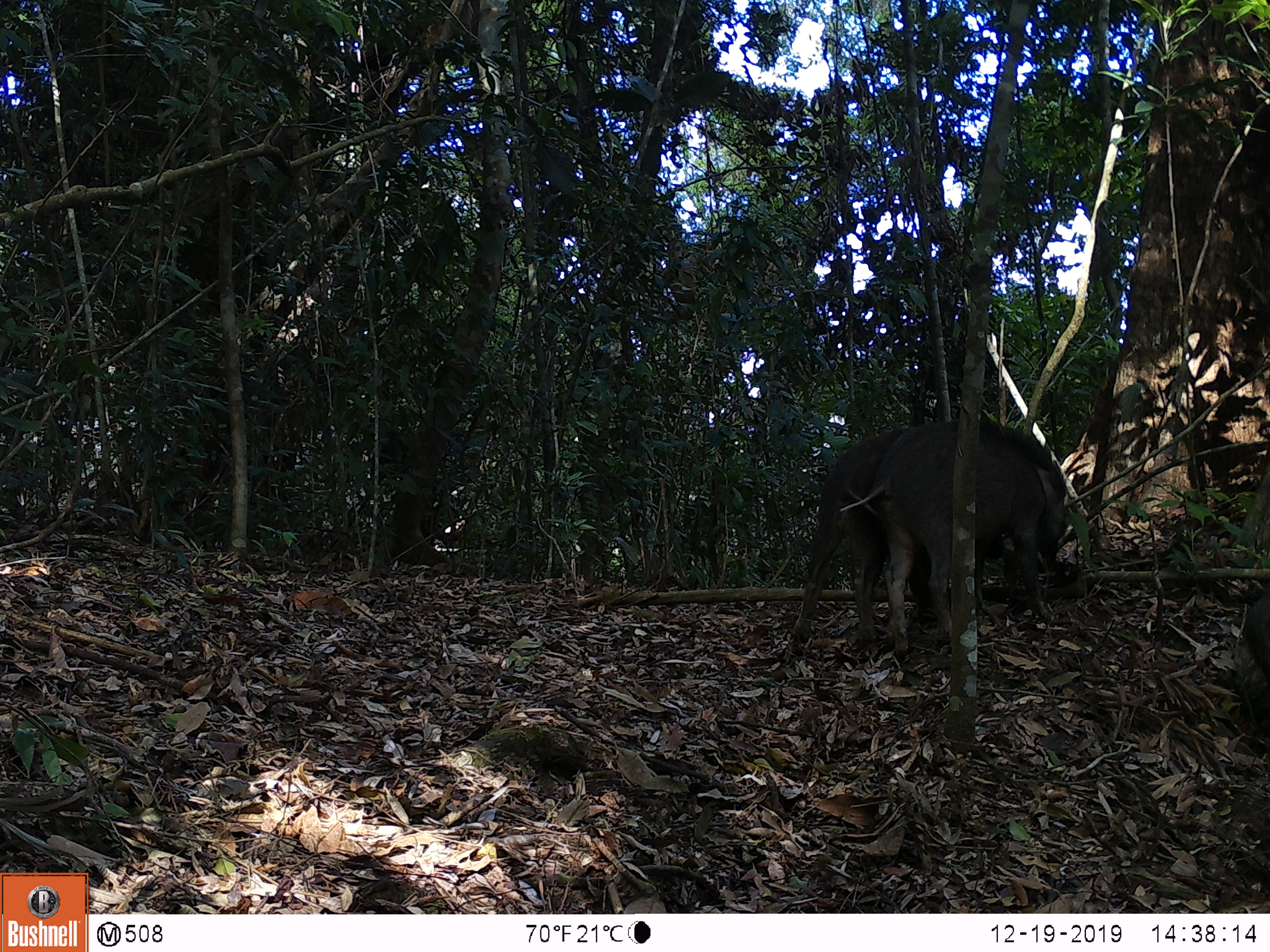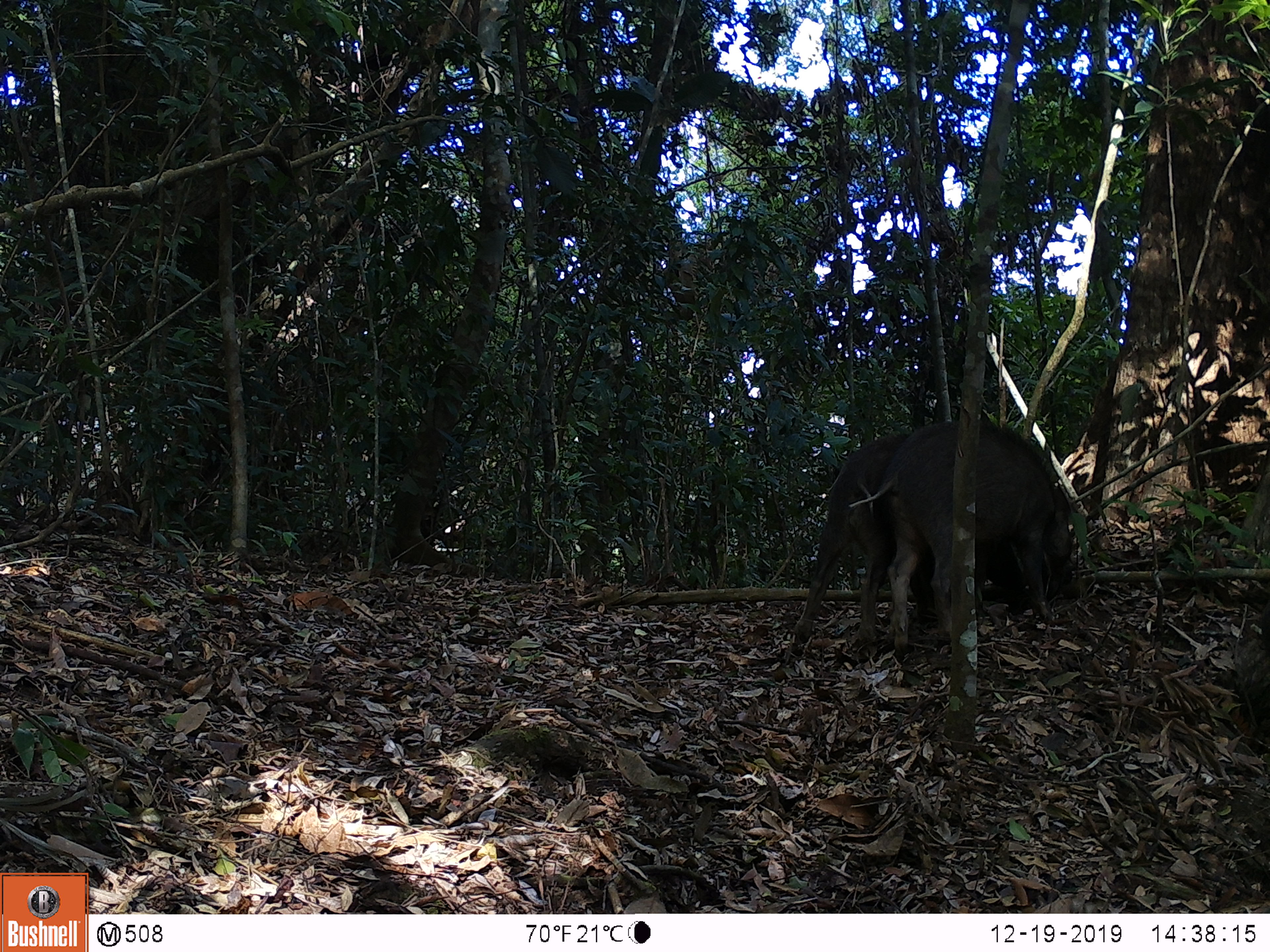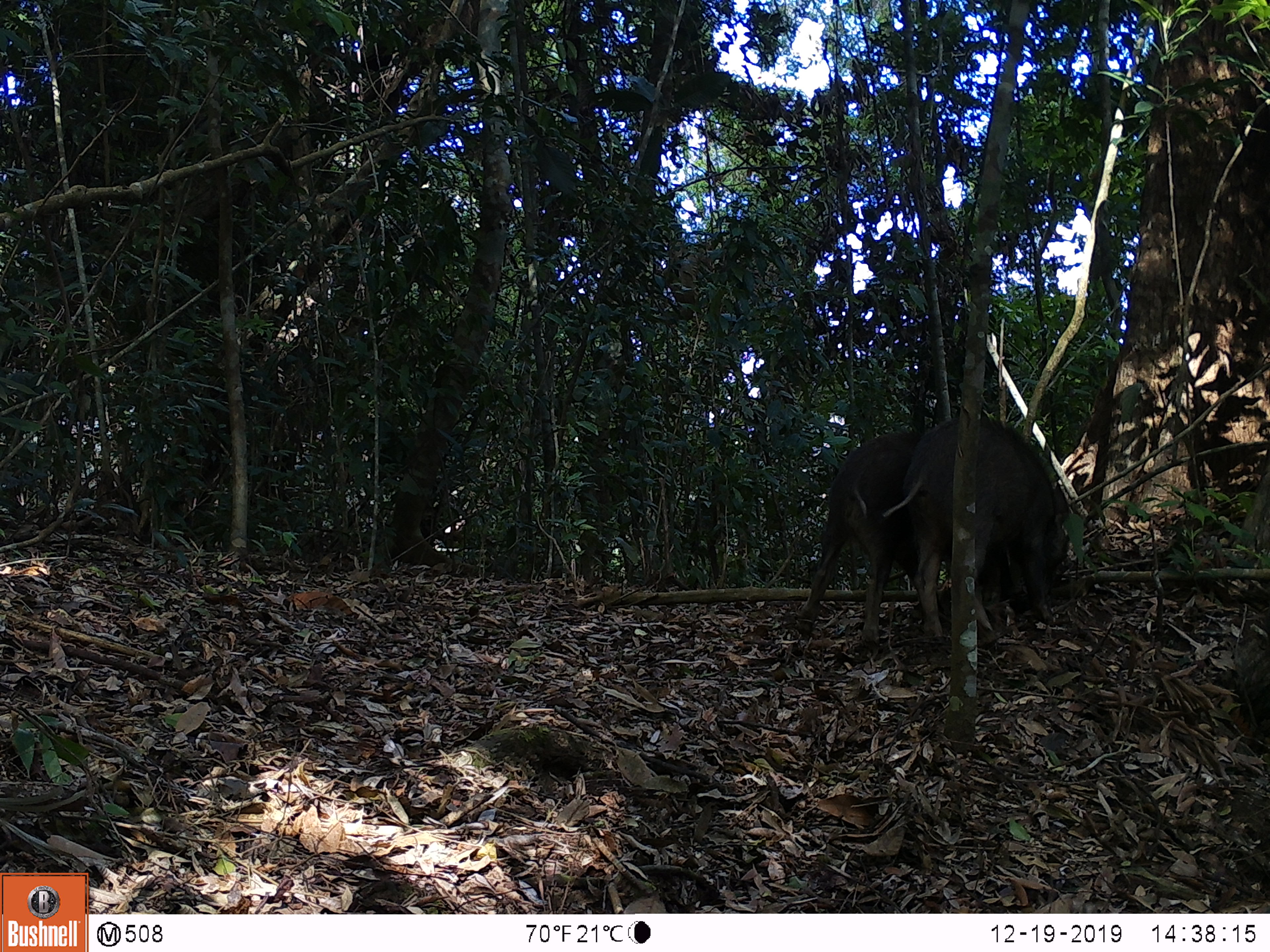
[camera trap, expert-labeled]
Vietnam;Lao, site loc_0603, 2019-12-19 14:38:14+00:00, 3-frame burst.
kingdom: Animalia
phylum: Chordata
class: Mammalia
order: Artiodactyla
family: Suidae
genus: Sus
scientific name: Sus scrofa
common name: eurasian wild pig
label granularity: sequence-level